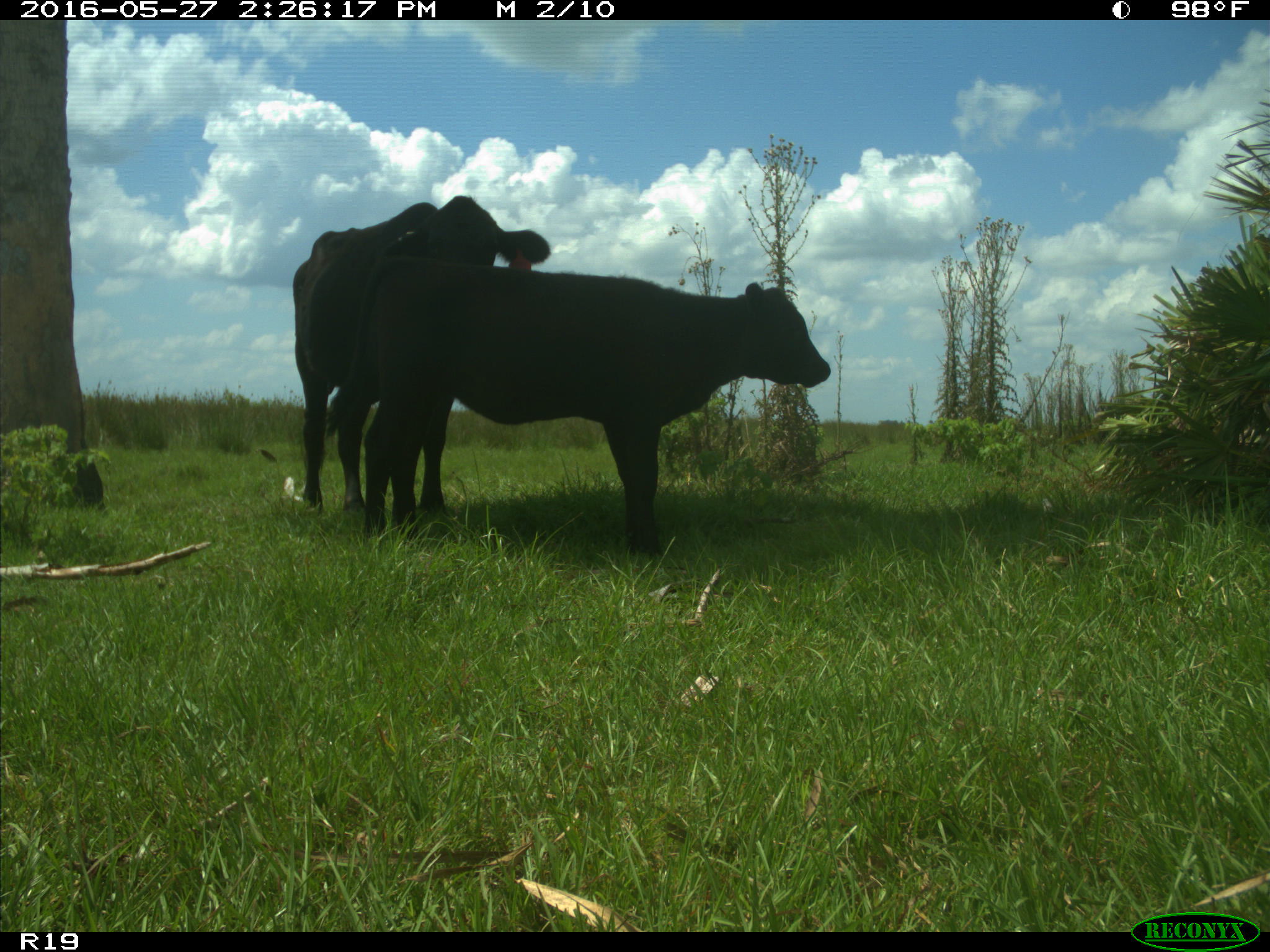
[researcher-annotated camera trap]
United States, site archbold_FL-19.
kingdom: Animalia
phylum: Chordata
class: Mammalia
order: Artiodactyla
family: Bovidae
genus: Bos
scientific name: Bos taurus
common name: domestic cow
Bos taurus (domestic cow).